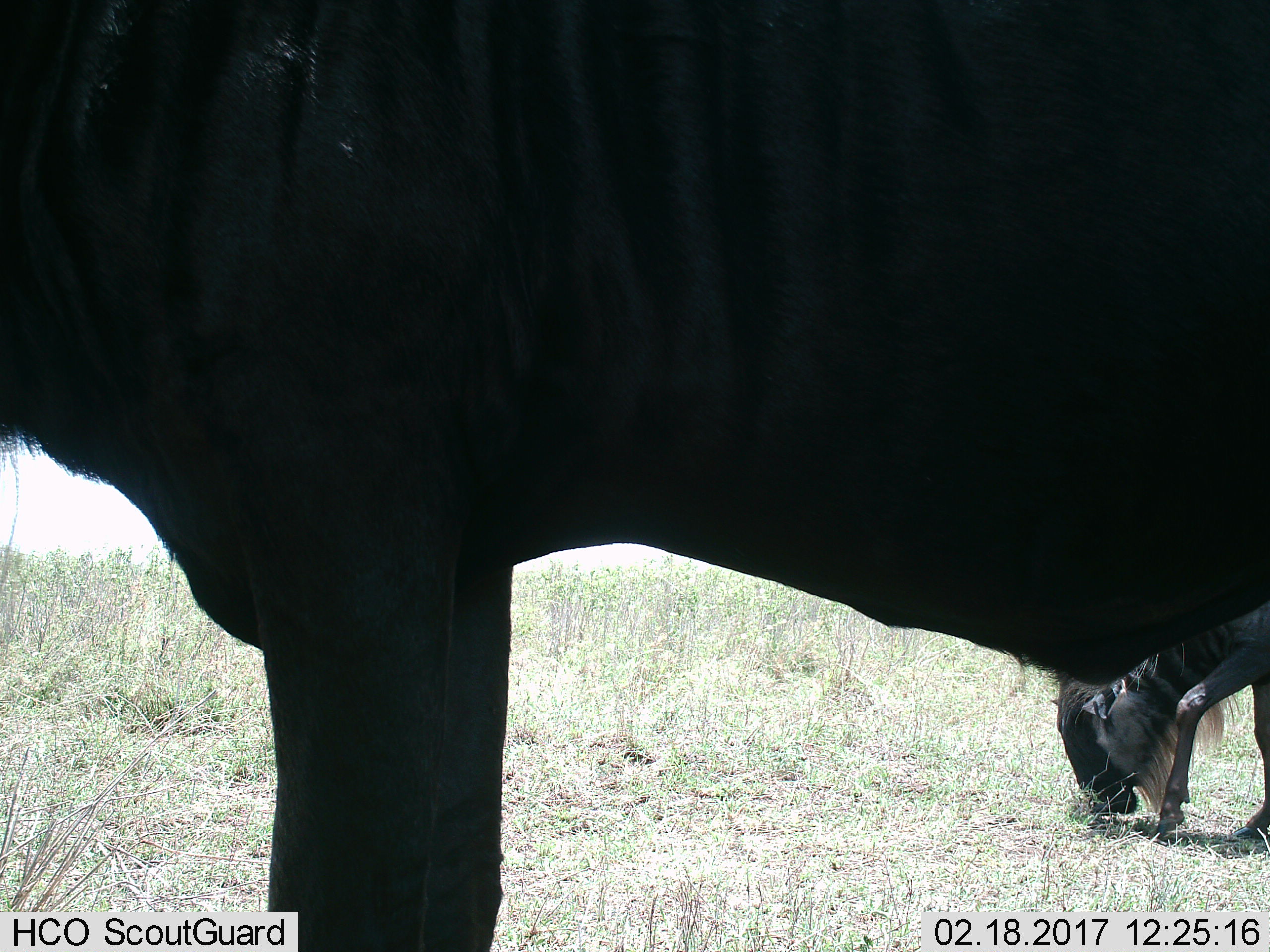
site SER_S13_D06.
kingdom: Animalia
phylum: Chordata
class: Mammalia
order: Artiodactyla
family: Bovidae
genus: Connochaetes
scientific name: Connochaetes taurinus taurinus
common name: blue wildebeest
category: wildebeestblue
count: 2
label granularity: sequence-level